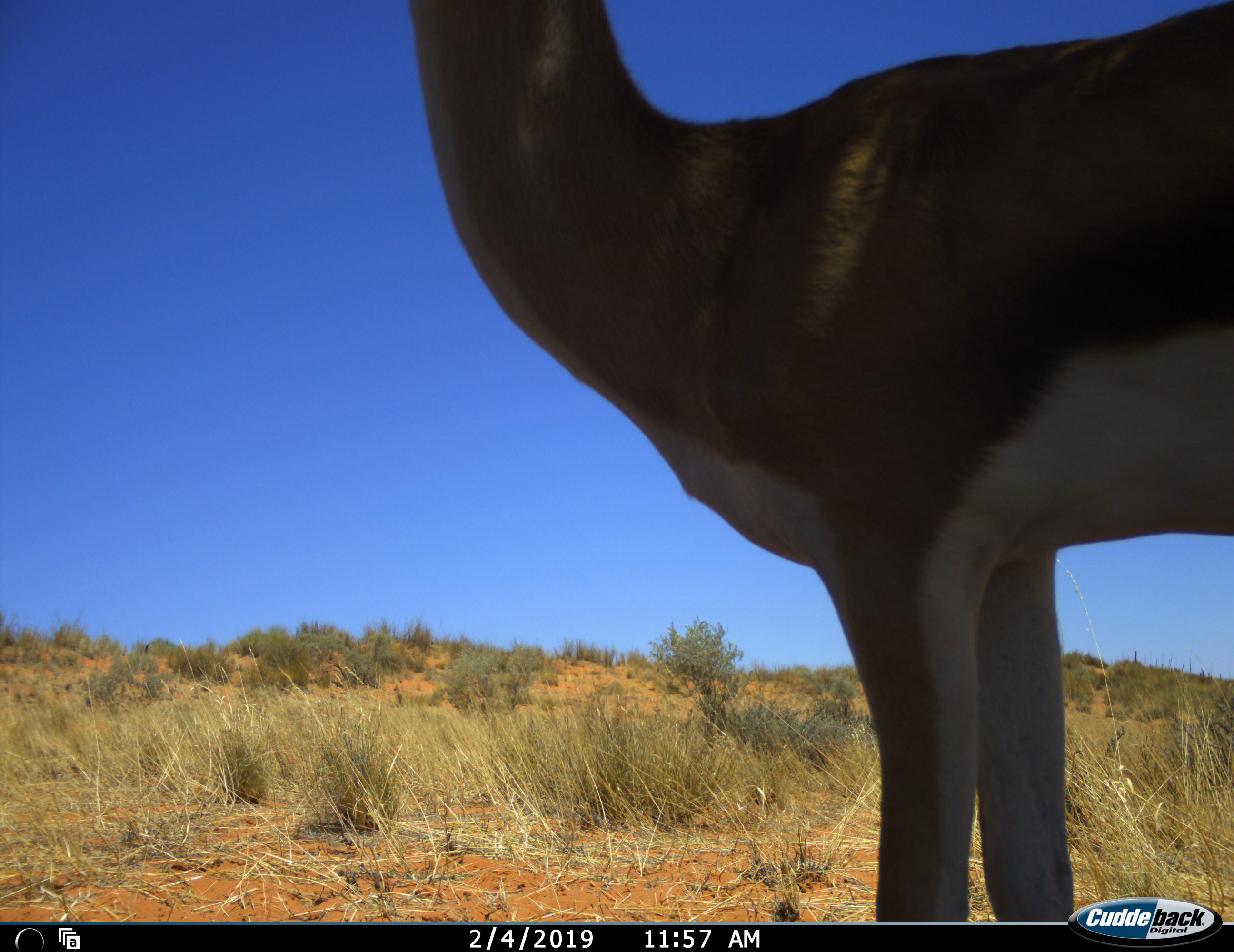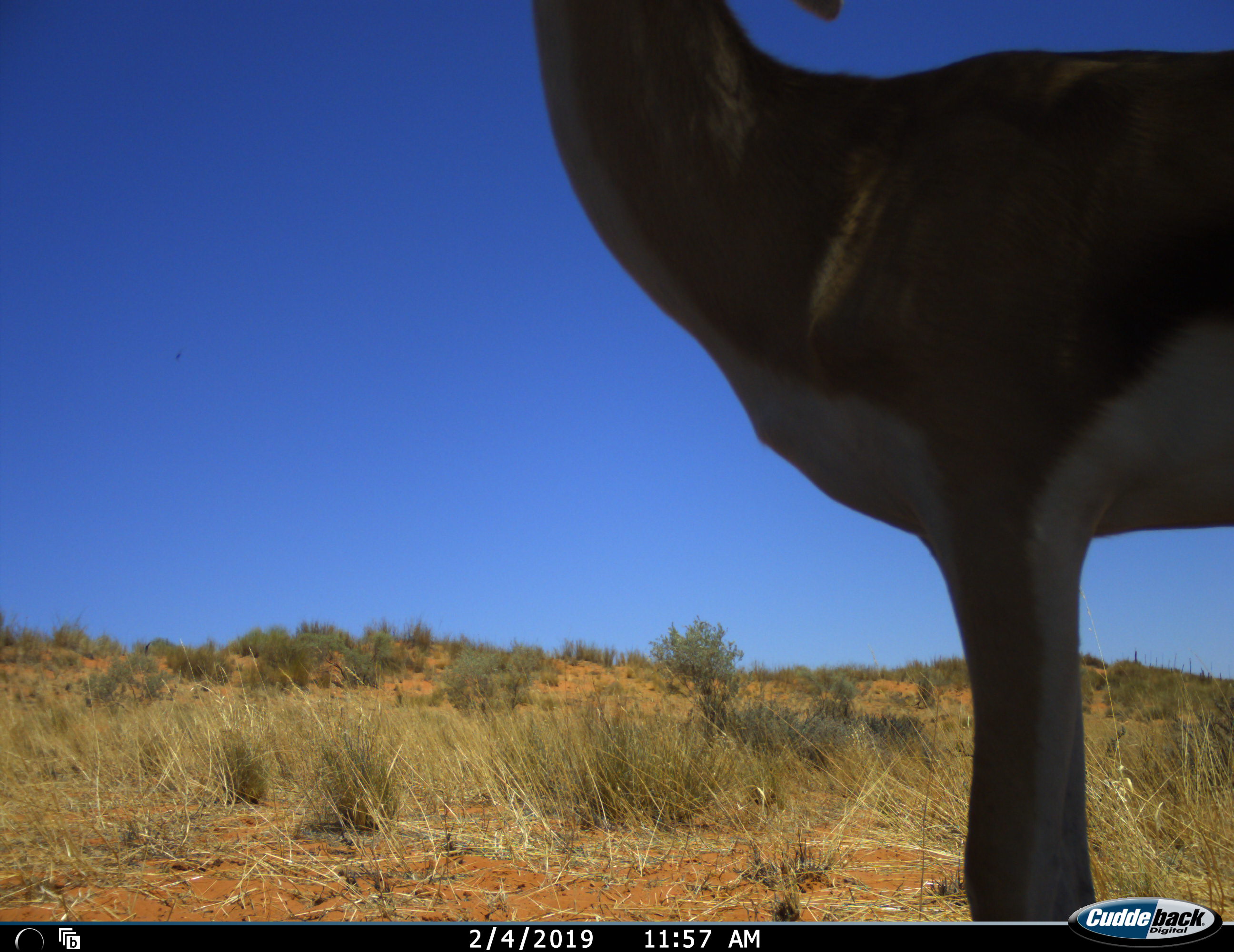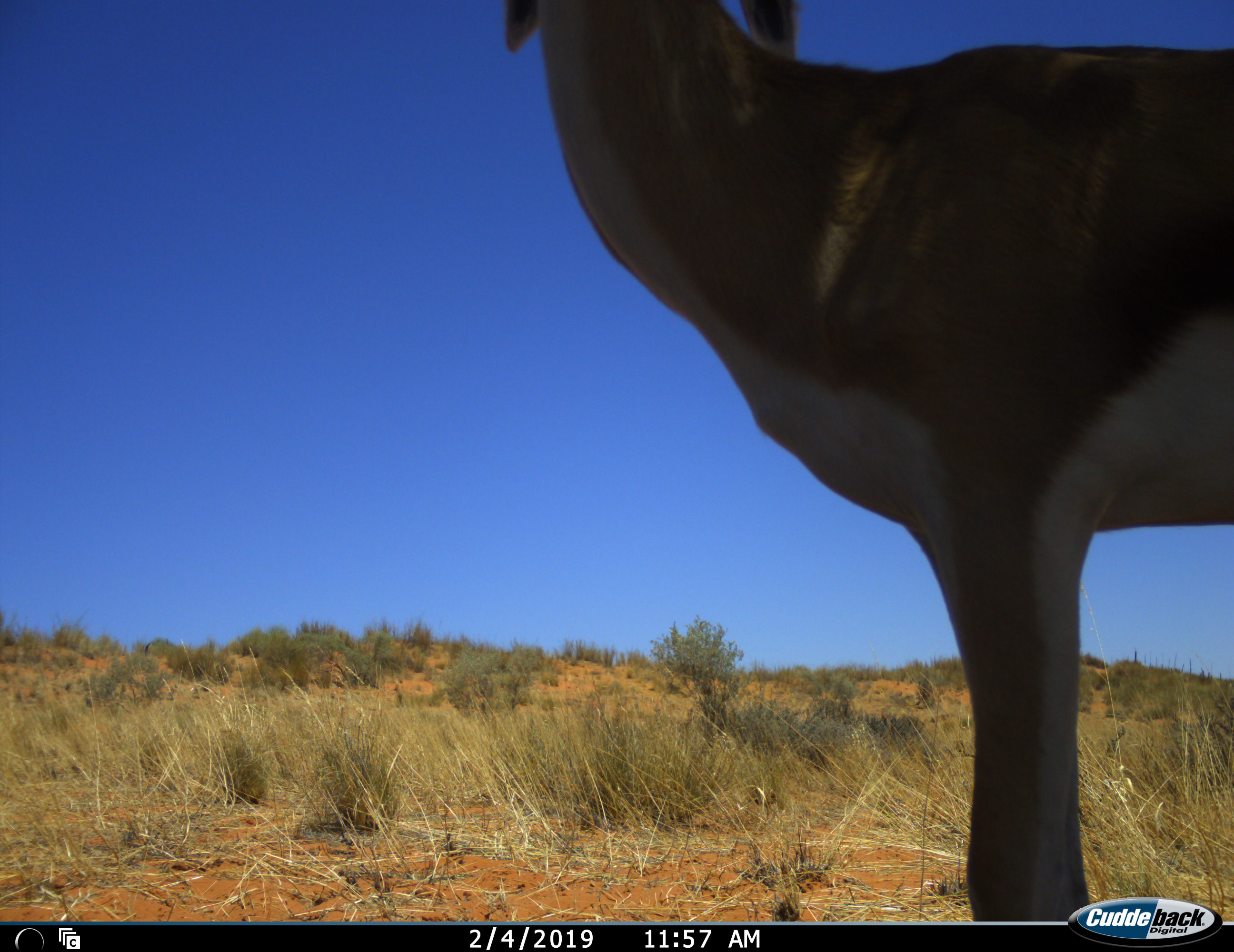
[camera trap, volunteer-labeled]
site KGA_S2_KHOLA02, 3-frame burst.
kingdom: Animalia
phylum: Chordata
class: Mammalia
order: Artiodactyla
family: Bovidae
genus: Antidorcas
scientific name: Antidorcas marsupialis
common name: springbok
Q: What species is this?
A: Springbok (Antidorcas marsupialis).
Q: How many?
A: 1.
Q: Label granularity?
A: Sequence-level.